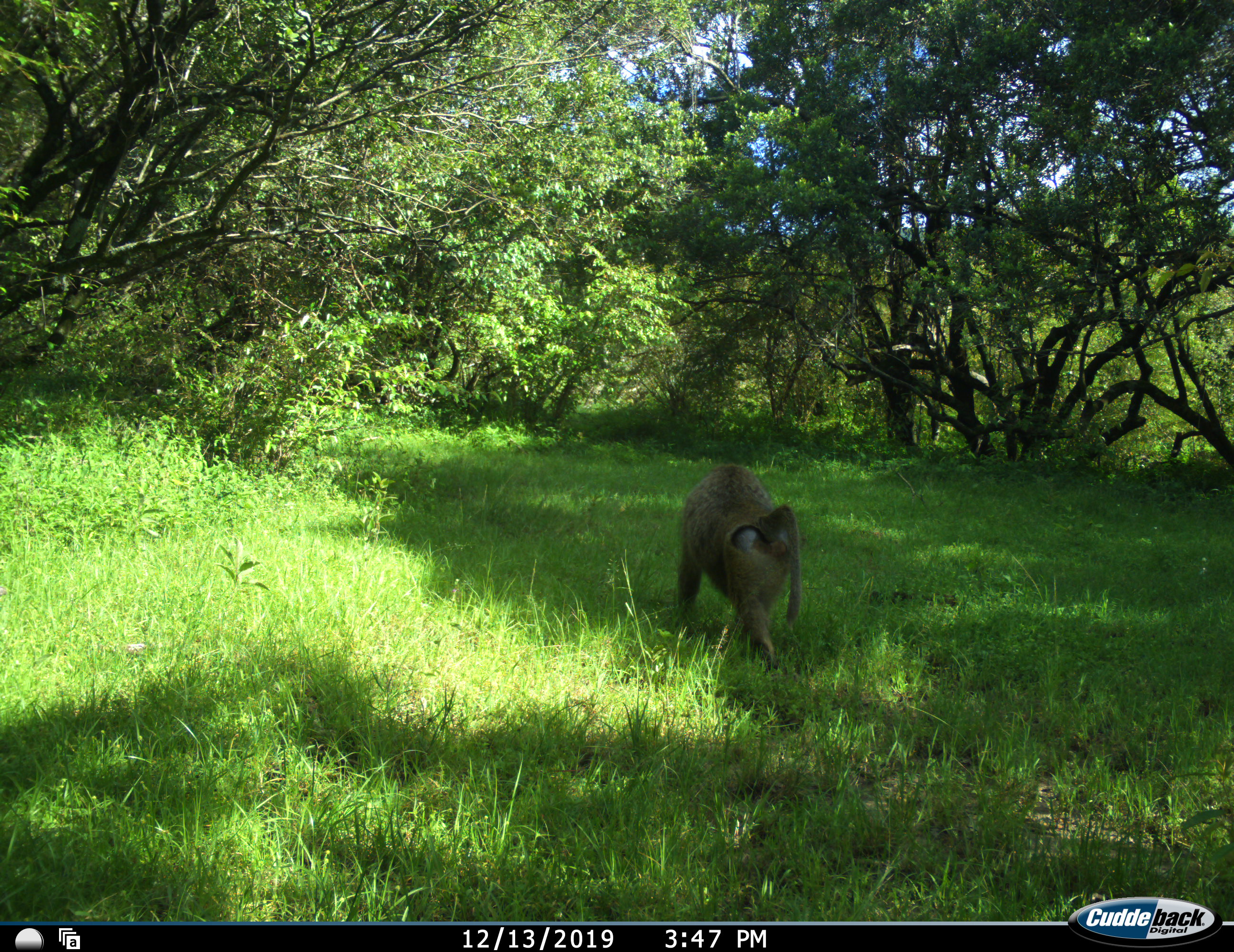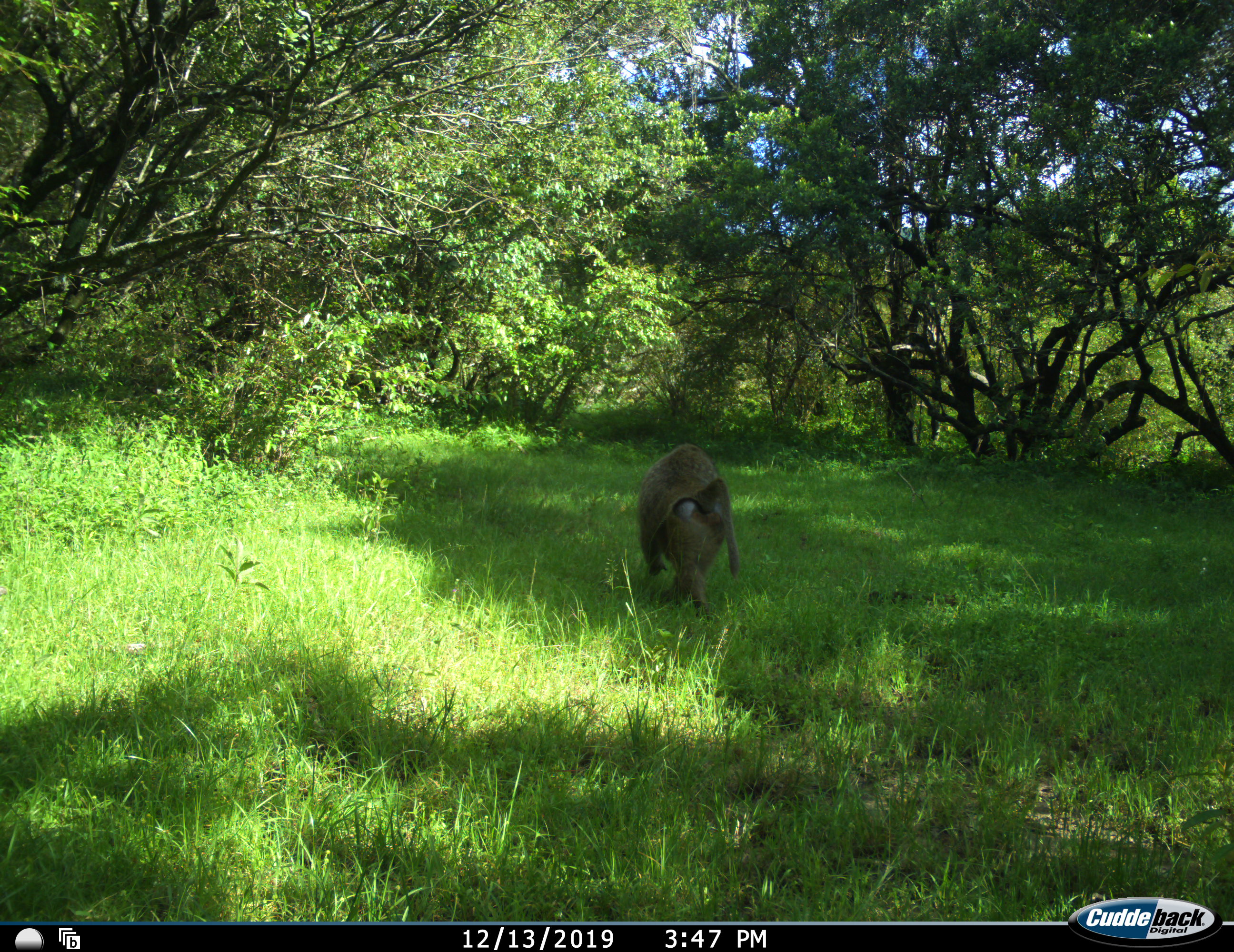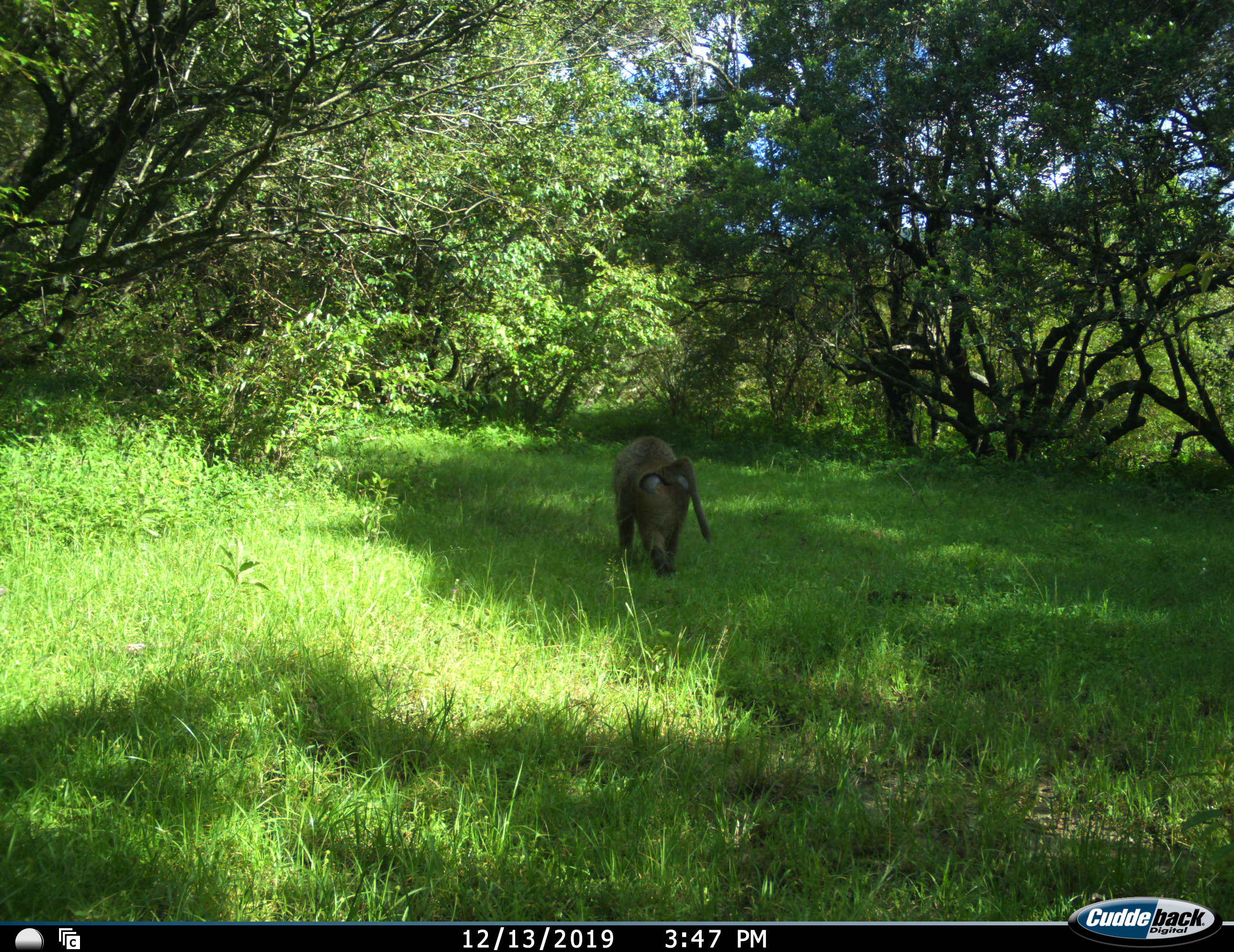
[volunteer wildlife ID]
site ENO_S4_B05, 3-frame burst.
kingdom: Animalia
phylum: Chordata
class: Mammalia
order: Primates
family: Cercopithecidae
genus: Papio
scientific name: Papio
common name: baboon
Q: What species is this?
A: Baboon (Papio).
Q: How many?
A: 1.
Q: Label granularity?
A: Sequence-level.